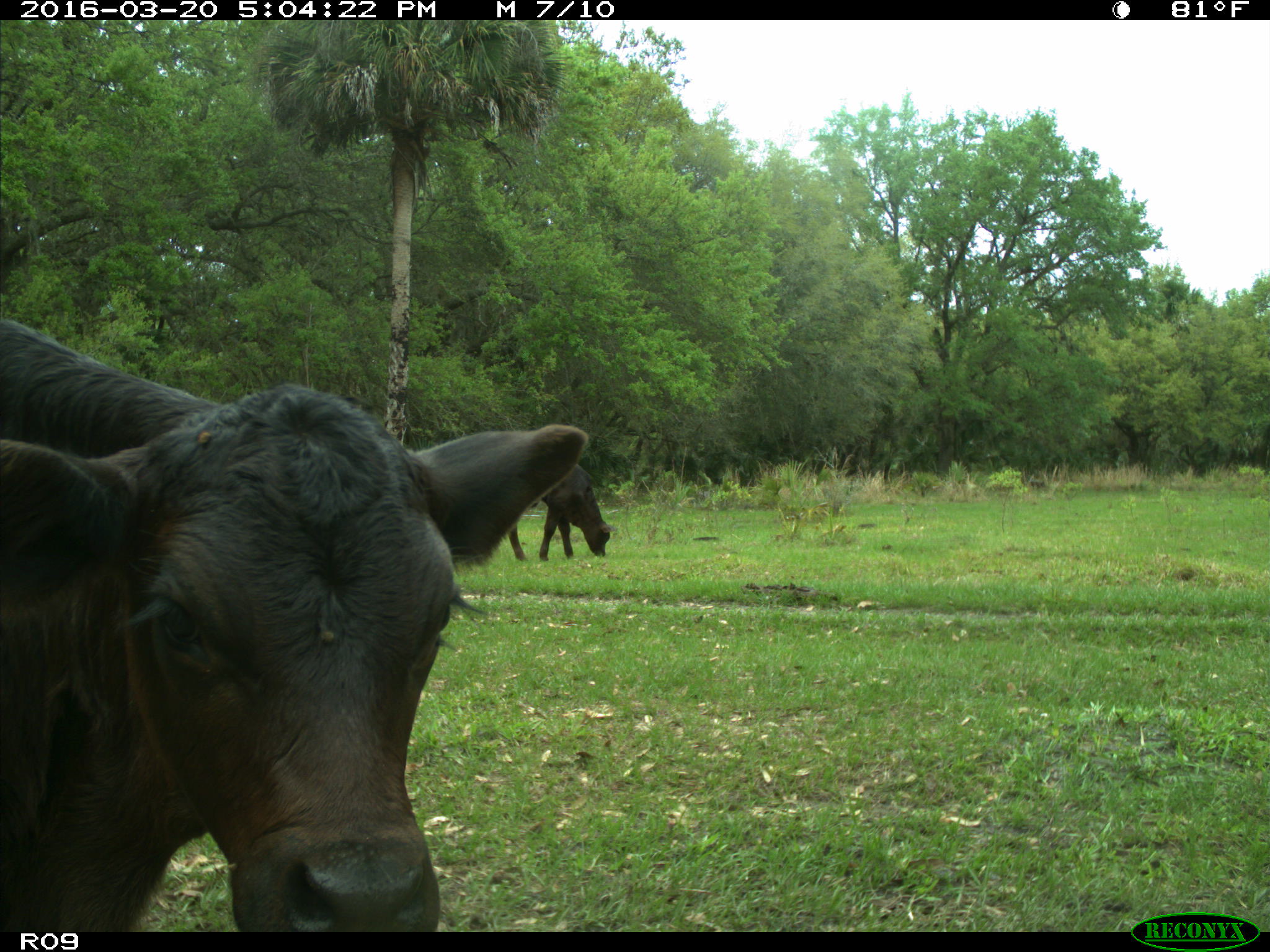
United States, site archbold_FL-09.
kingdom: Animalia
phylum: Chordata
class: Mammalia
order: Artiodactyla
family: Bovidae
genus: Bos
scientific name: Bos taurus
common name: domestic cow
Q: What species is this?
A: Bos taurus (domestic cow).